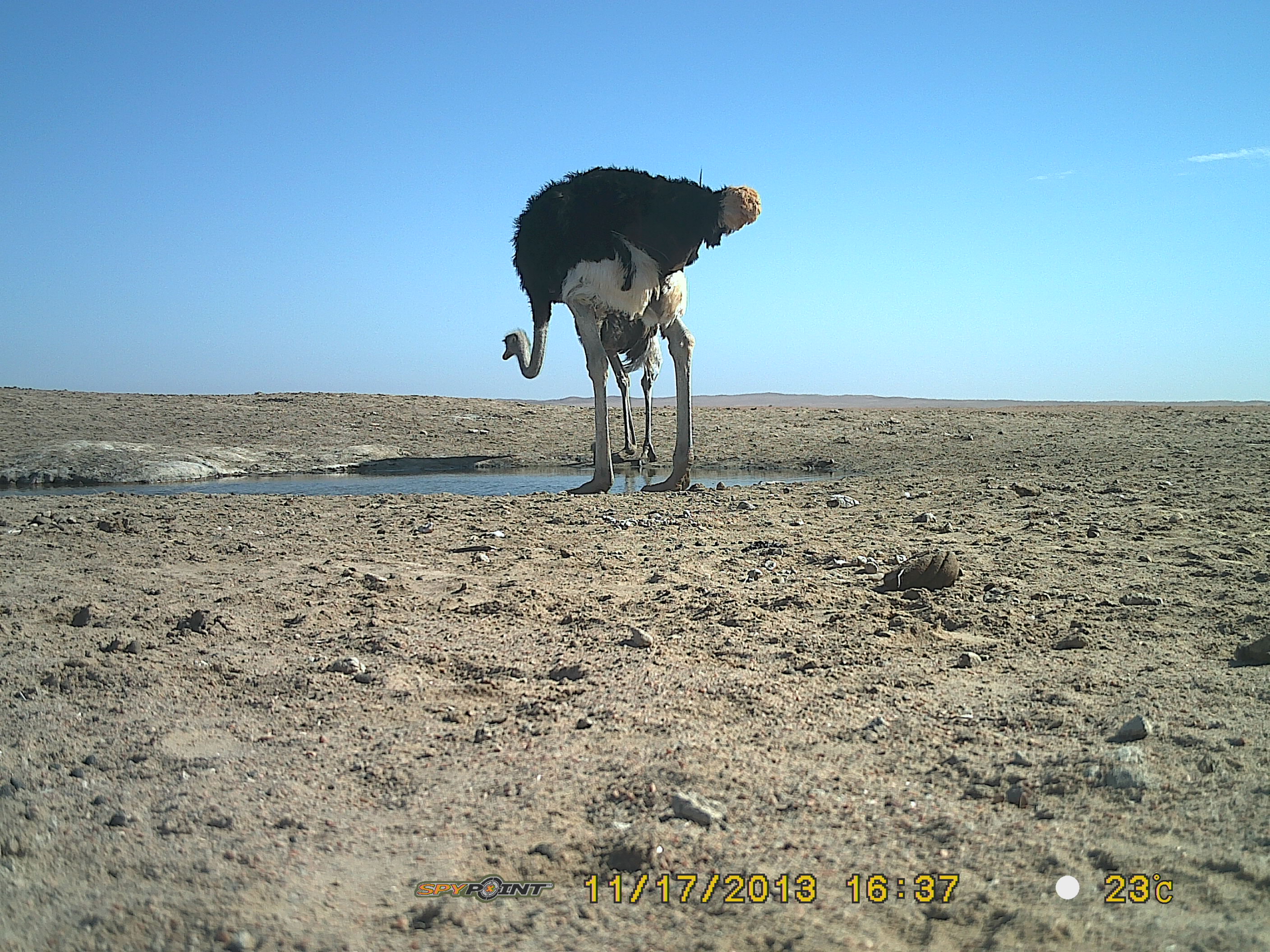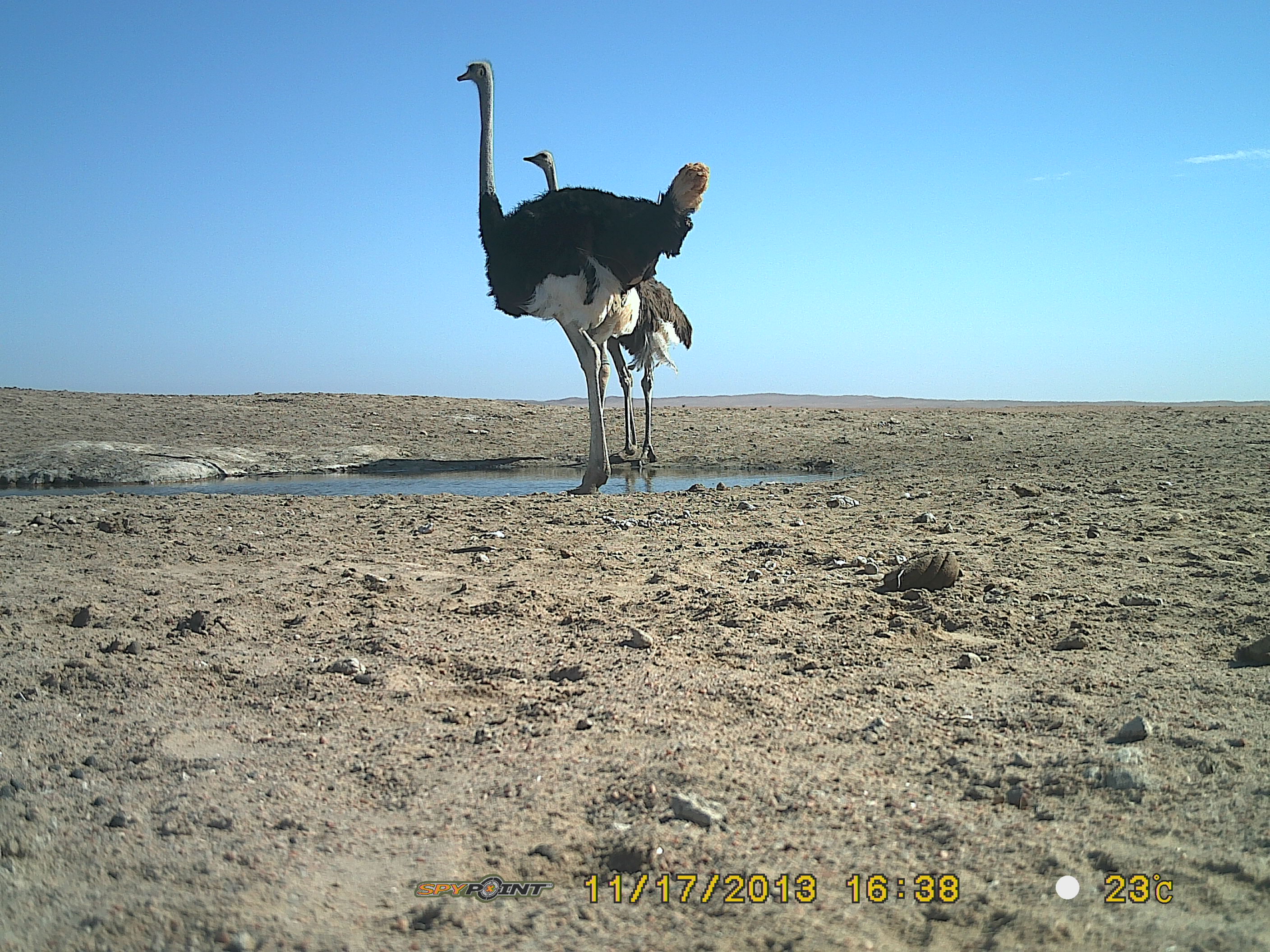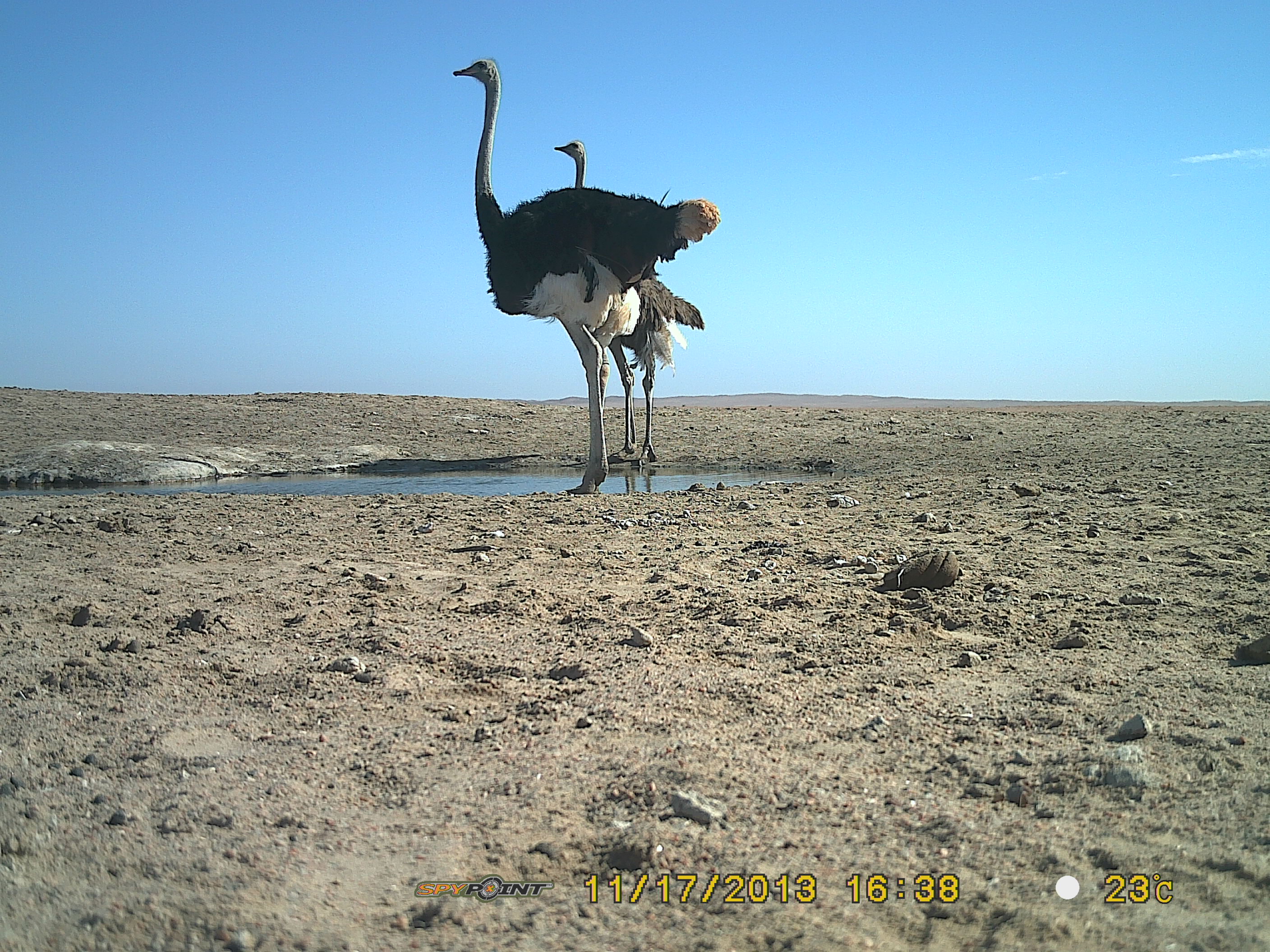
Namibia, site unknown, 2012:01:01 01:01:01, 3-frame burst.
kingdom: Animalia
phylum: Chordata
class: Aves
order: Struthioniformes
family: Struthionidae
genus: Struthio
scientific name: Struthio camelus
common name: common ostrich